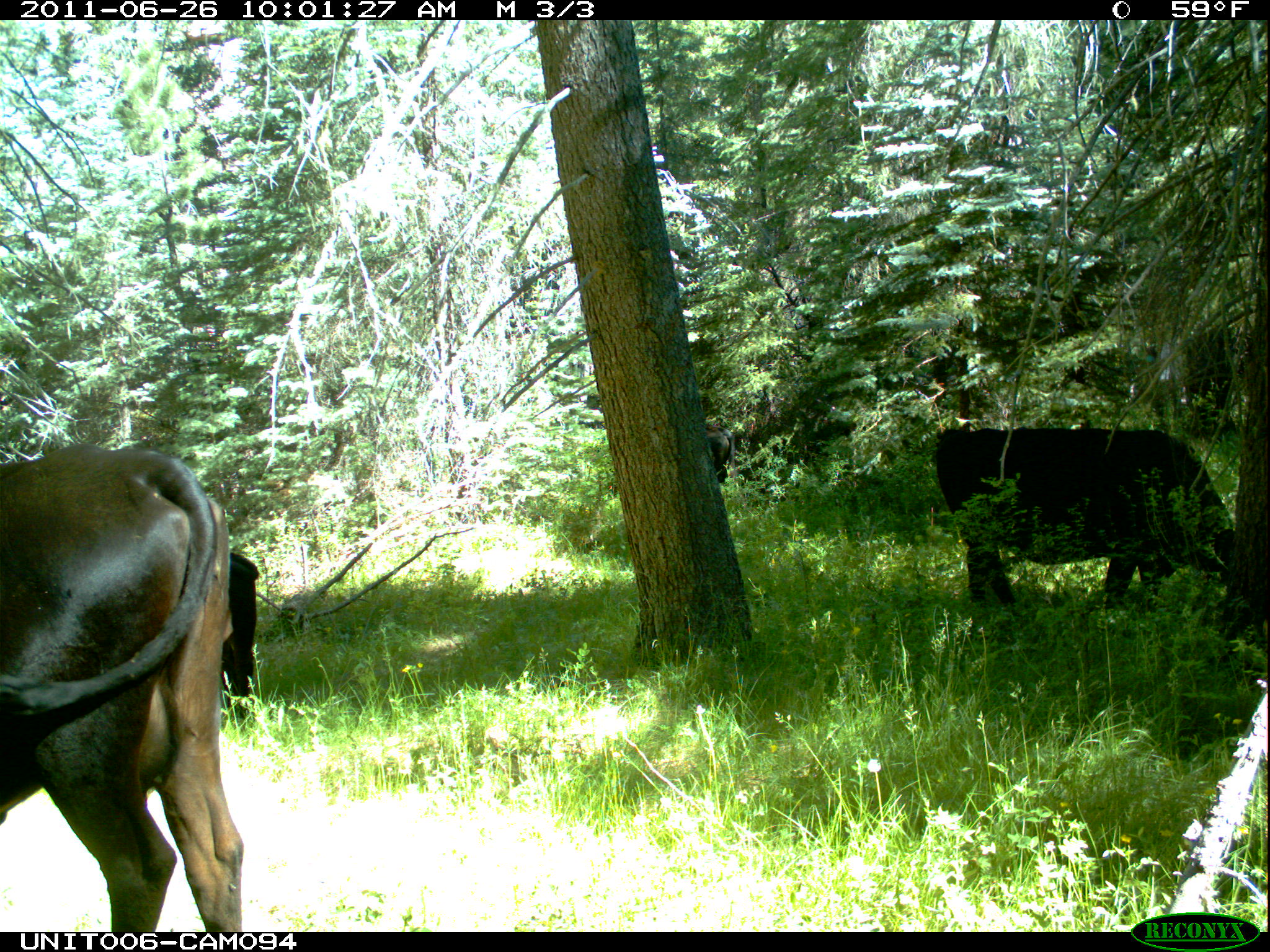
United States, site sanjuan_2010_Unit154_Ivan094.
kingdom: Animalia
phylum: Chordata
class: Mammalia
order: Artiodactyla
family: Bovidae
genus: Bos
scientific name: Bos taurus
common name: domestic cow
Bos taurus (domestic cow).